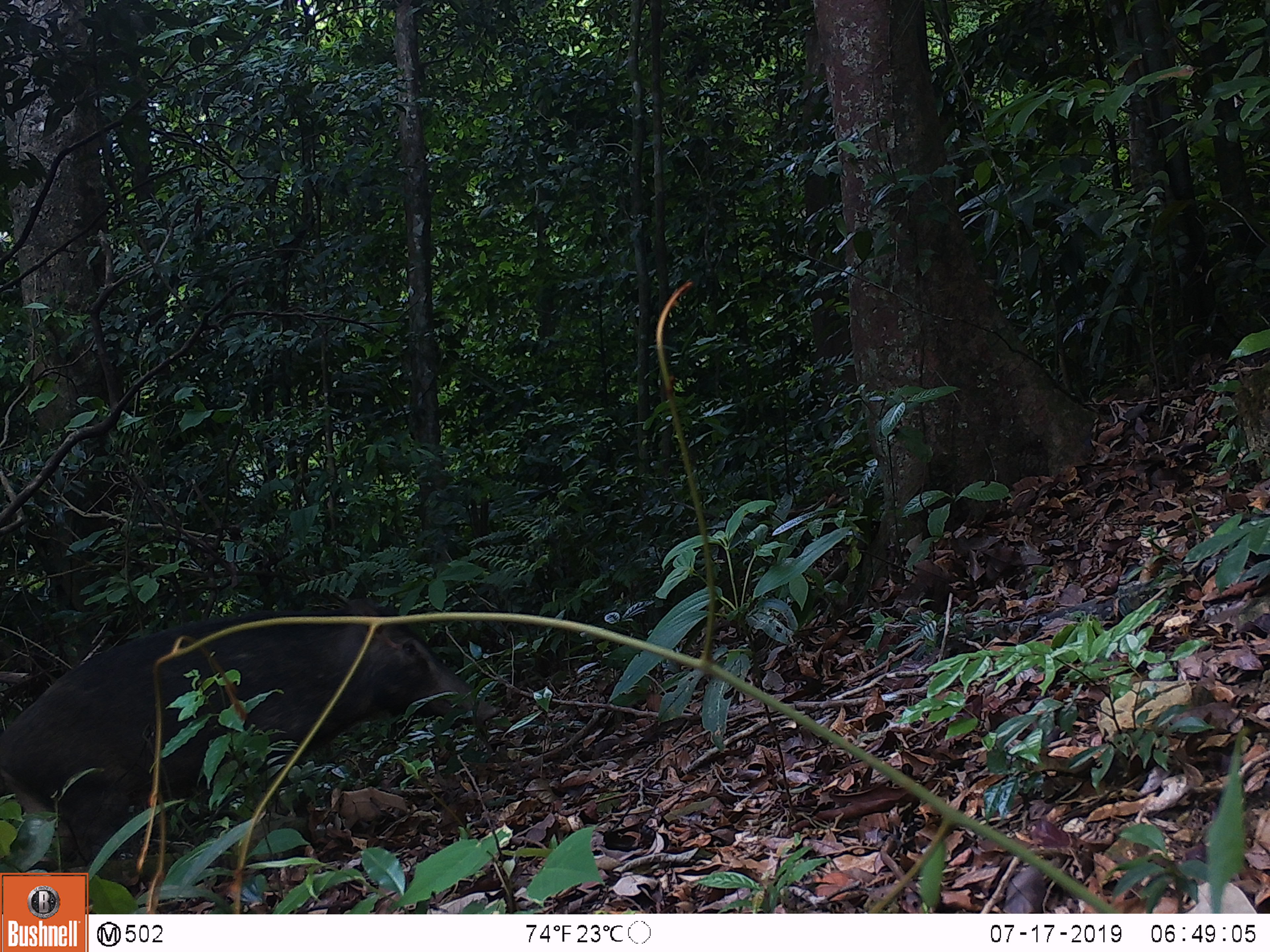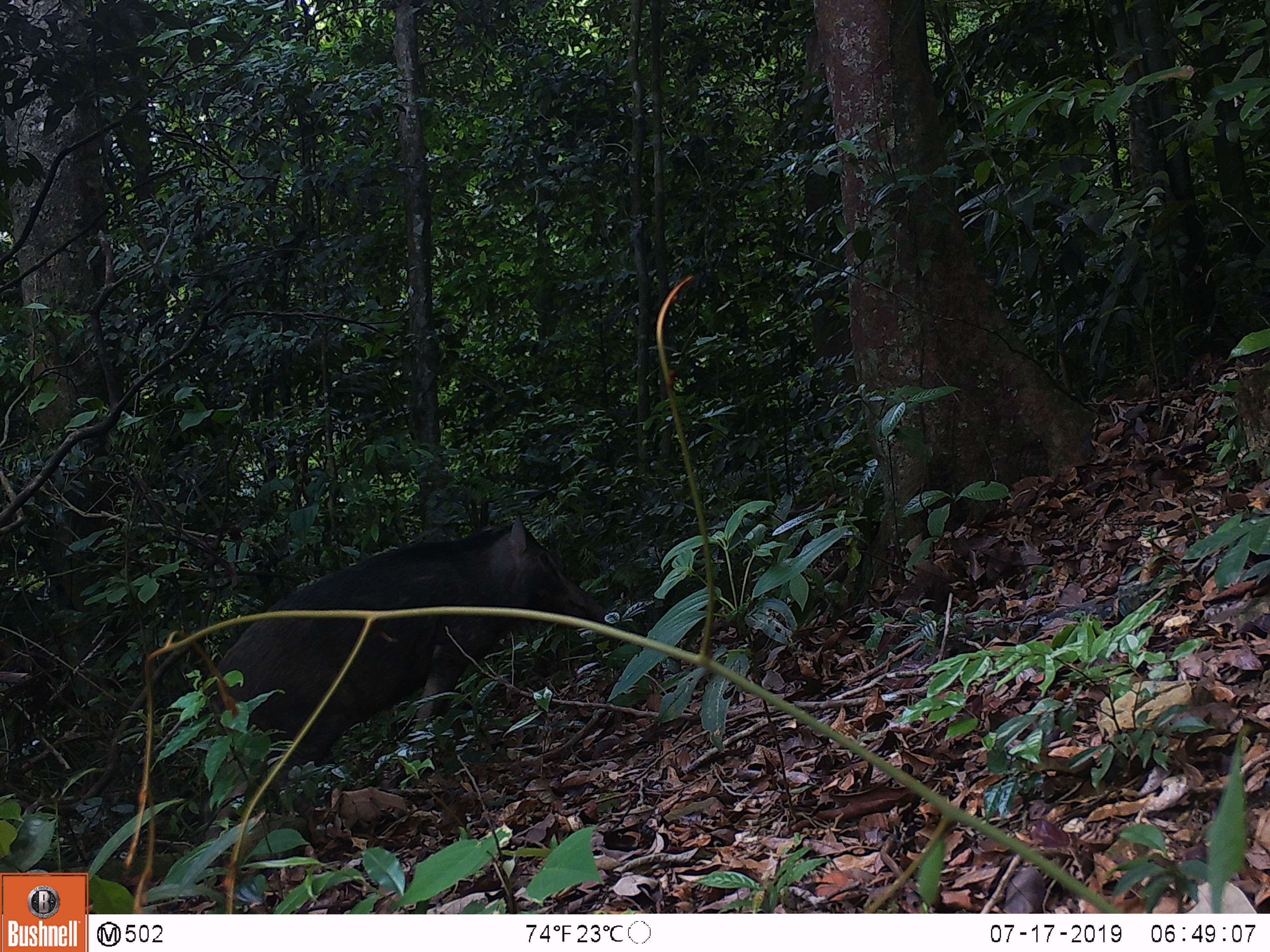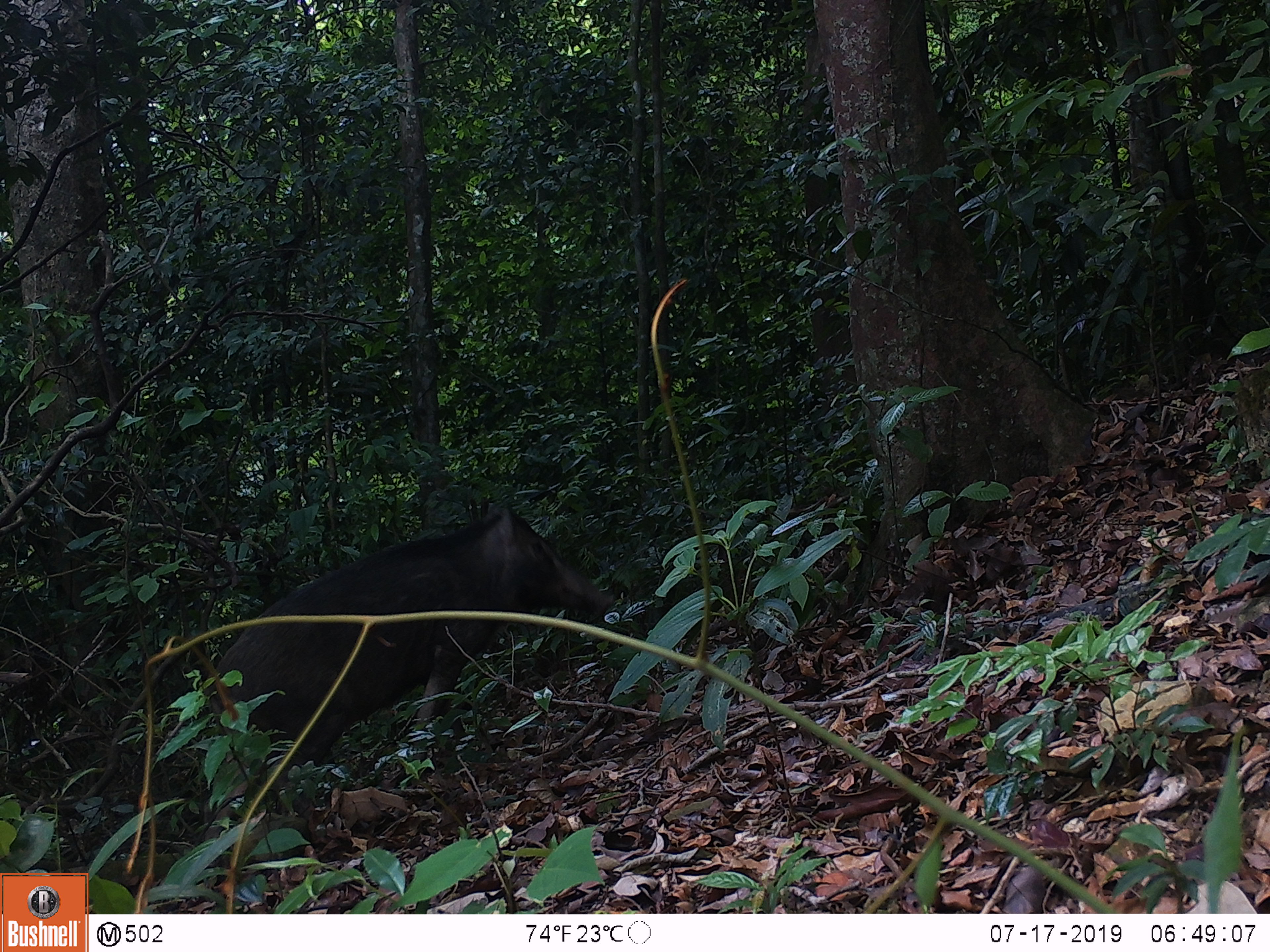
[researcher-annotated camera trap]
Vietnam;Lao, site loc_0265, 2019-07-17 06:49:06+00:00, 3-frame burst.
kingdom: Animalia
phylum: Chordata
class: Mammalia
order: Artiodactyla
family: Suidae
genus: Sus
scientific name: Sus scrofa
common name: eurasian wild pig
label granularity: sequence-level